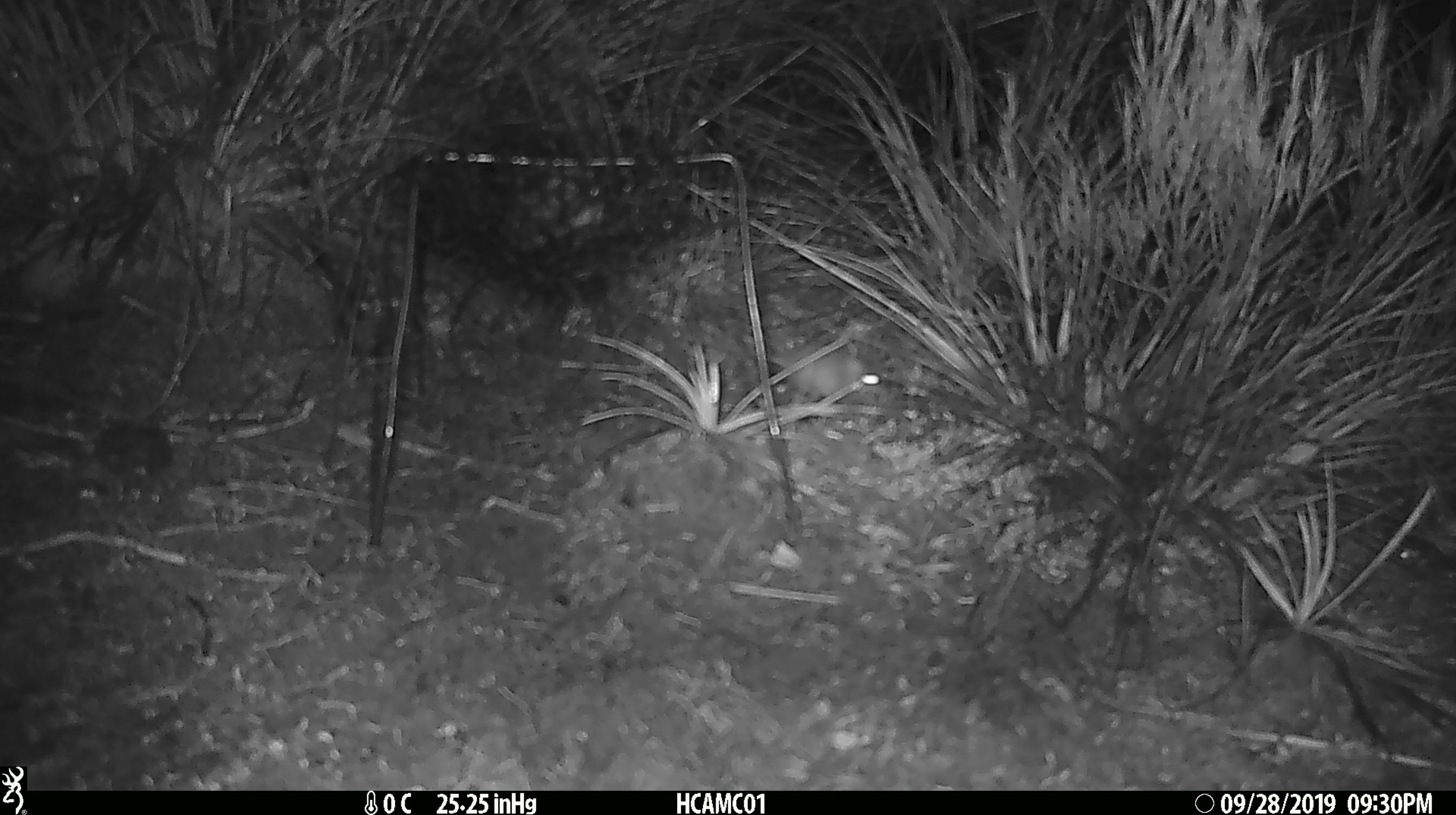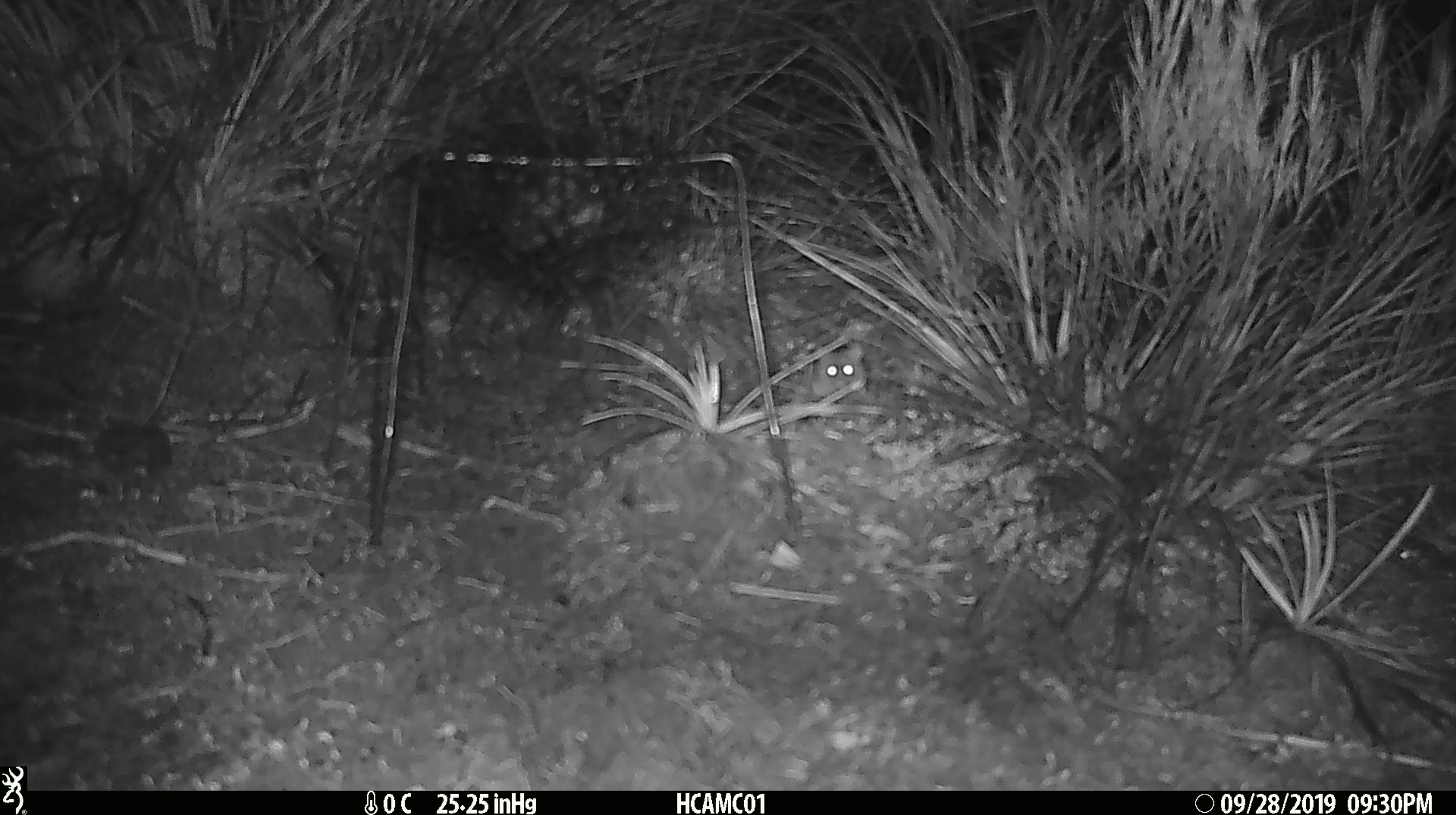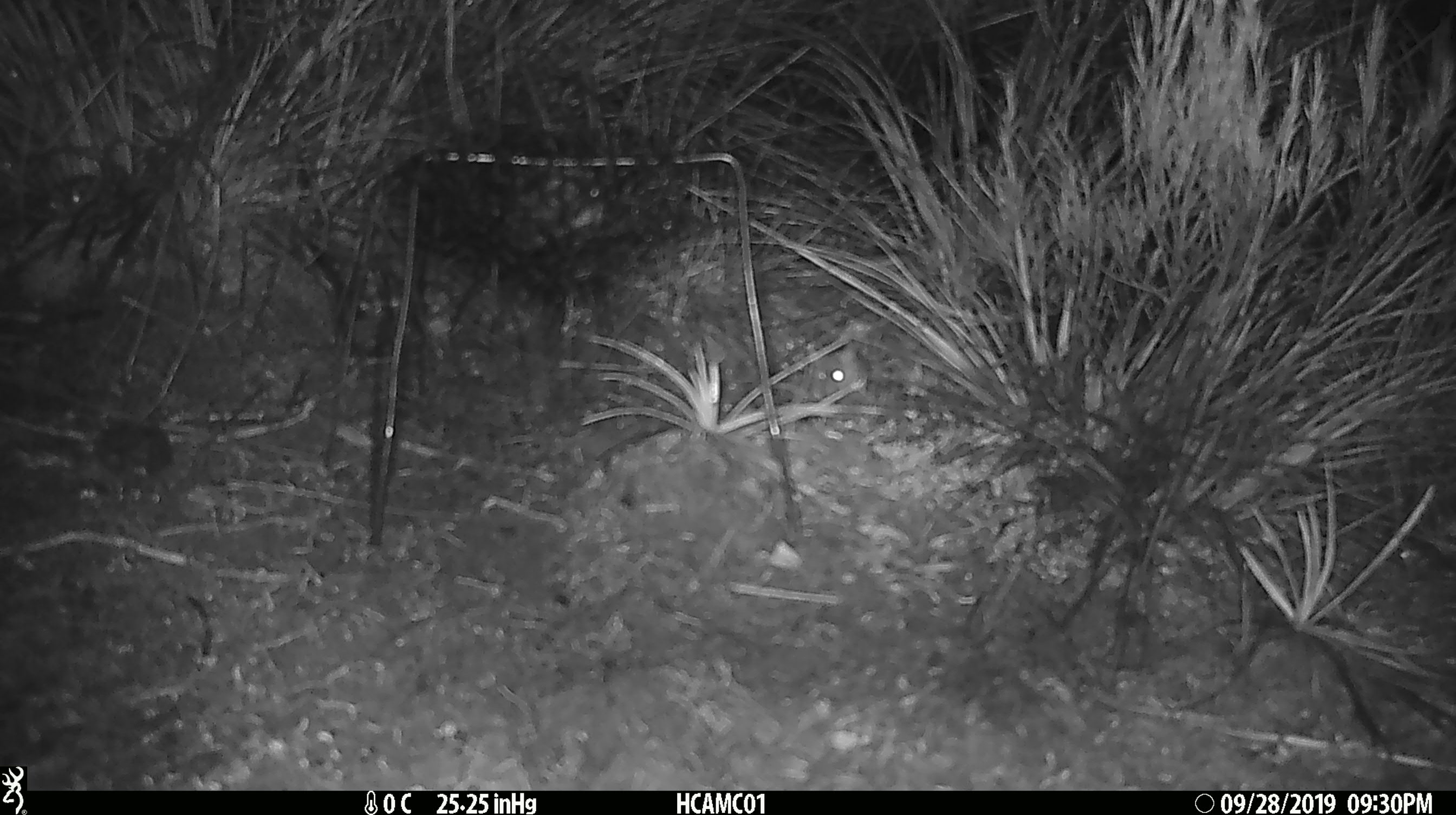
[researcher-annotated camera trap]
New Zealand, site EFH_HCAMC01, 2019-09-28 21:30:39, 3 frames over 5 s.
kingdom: Animalia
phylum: Chordata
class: Mammalia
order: Rodentia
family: Muridae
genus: Mus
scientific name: Mus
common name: mouse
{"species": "mouse (Mus)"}